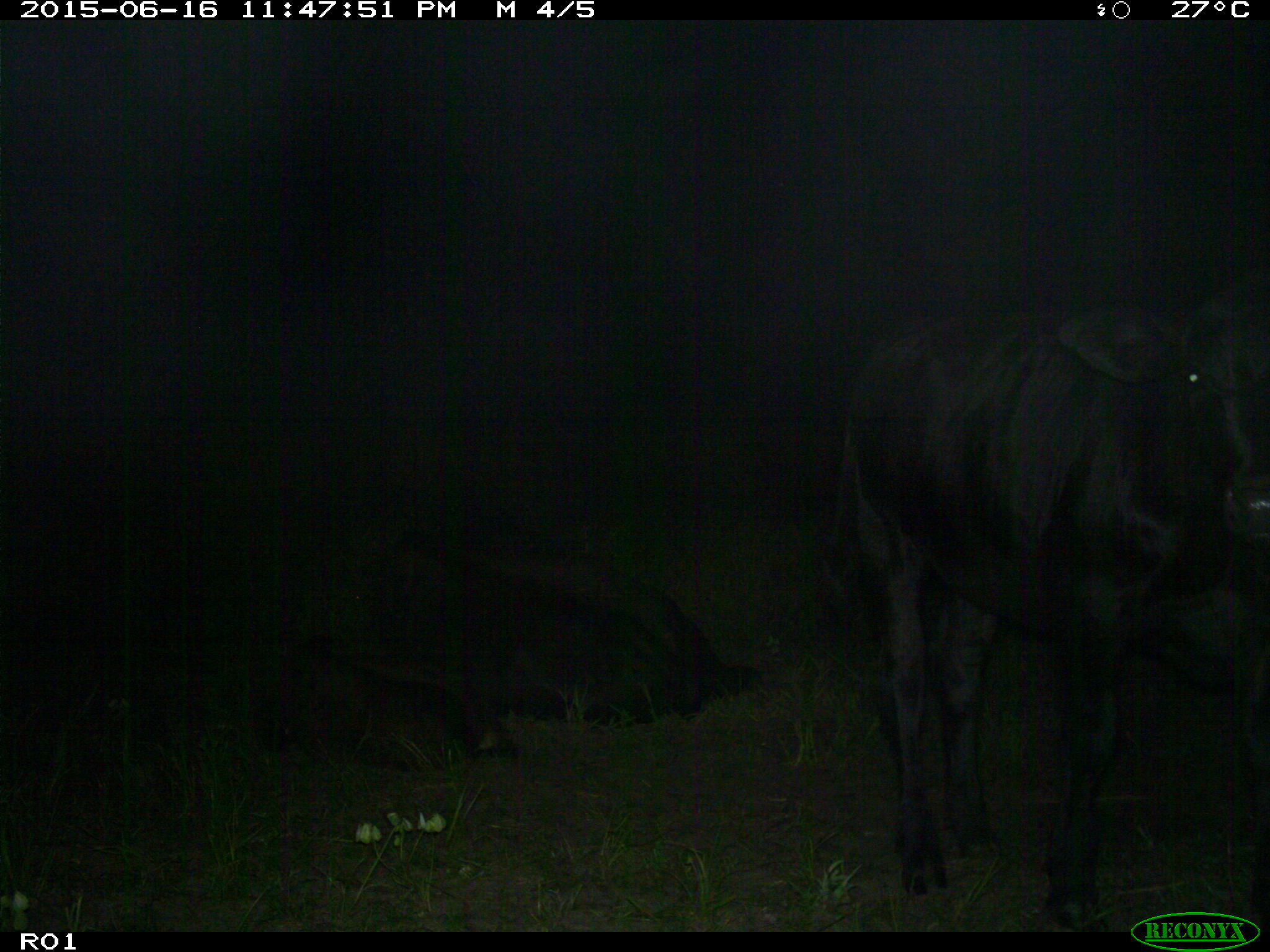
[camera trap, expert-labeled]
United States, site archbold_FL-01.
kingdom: Animalia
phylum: Chordata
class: Mammalia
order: Artiodactyla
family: Bovidae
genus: Bos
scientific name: Bos taurus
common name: domestic cow